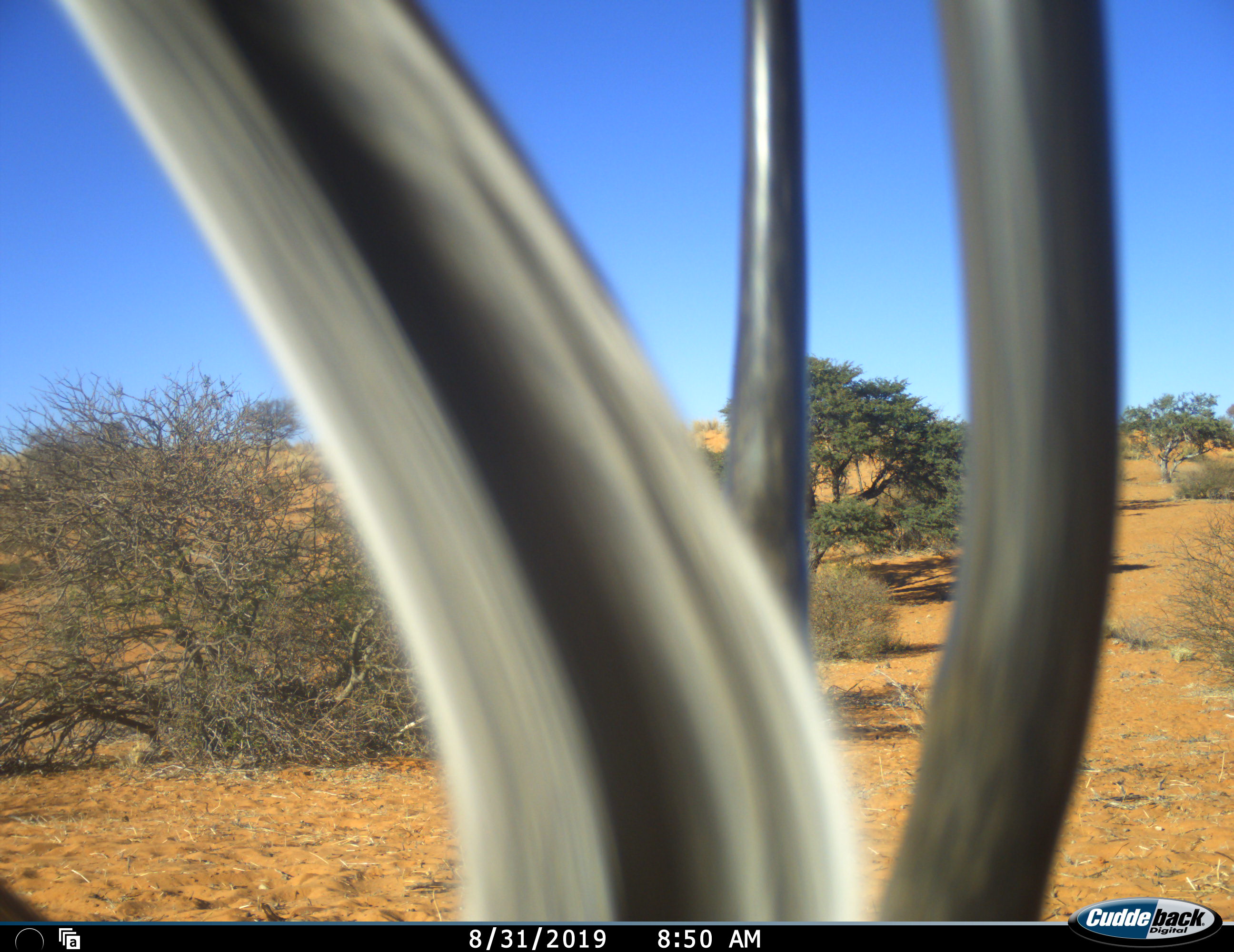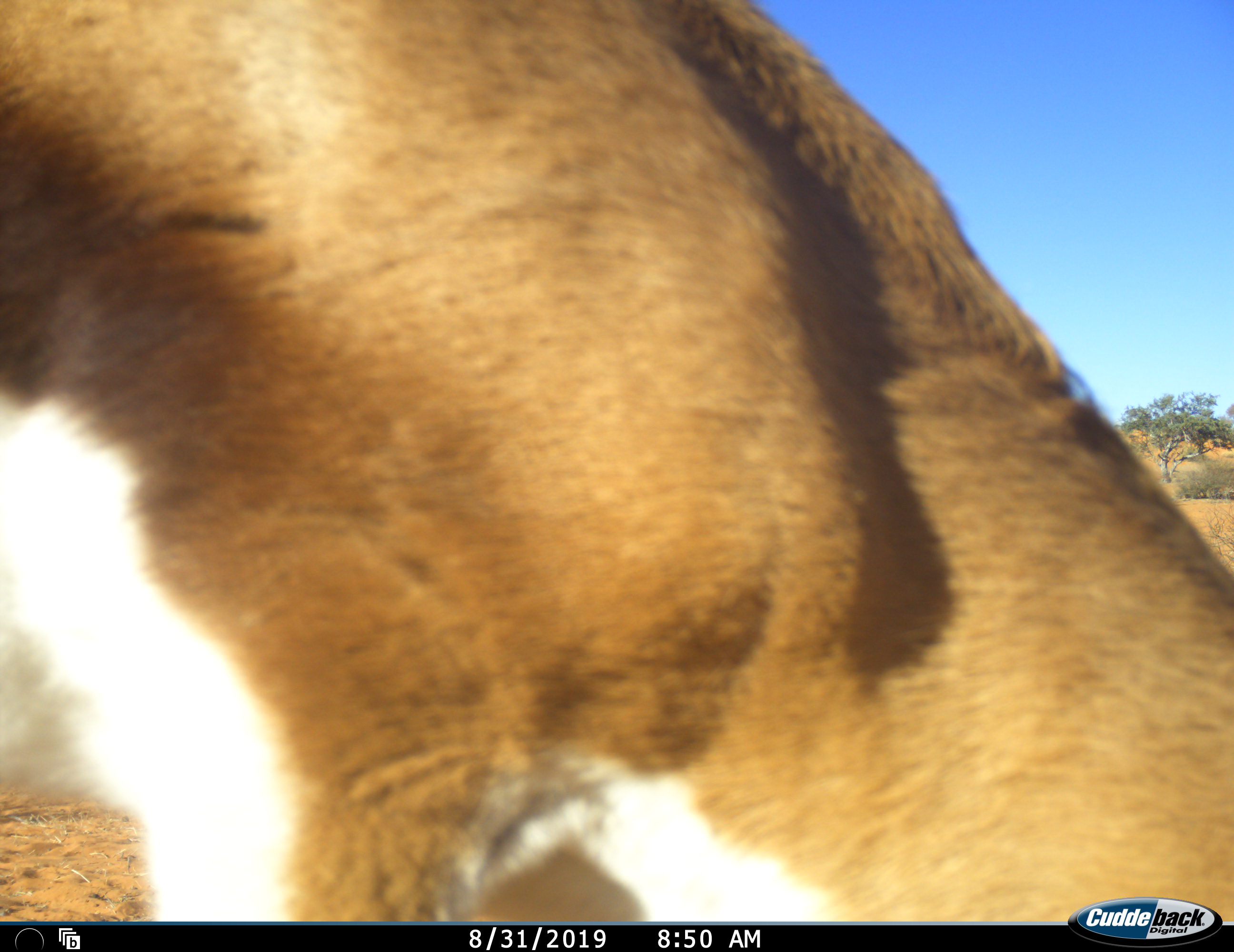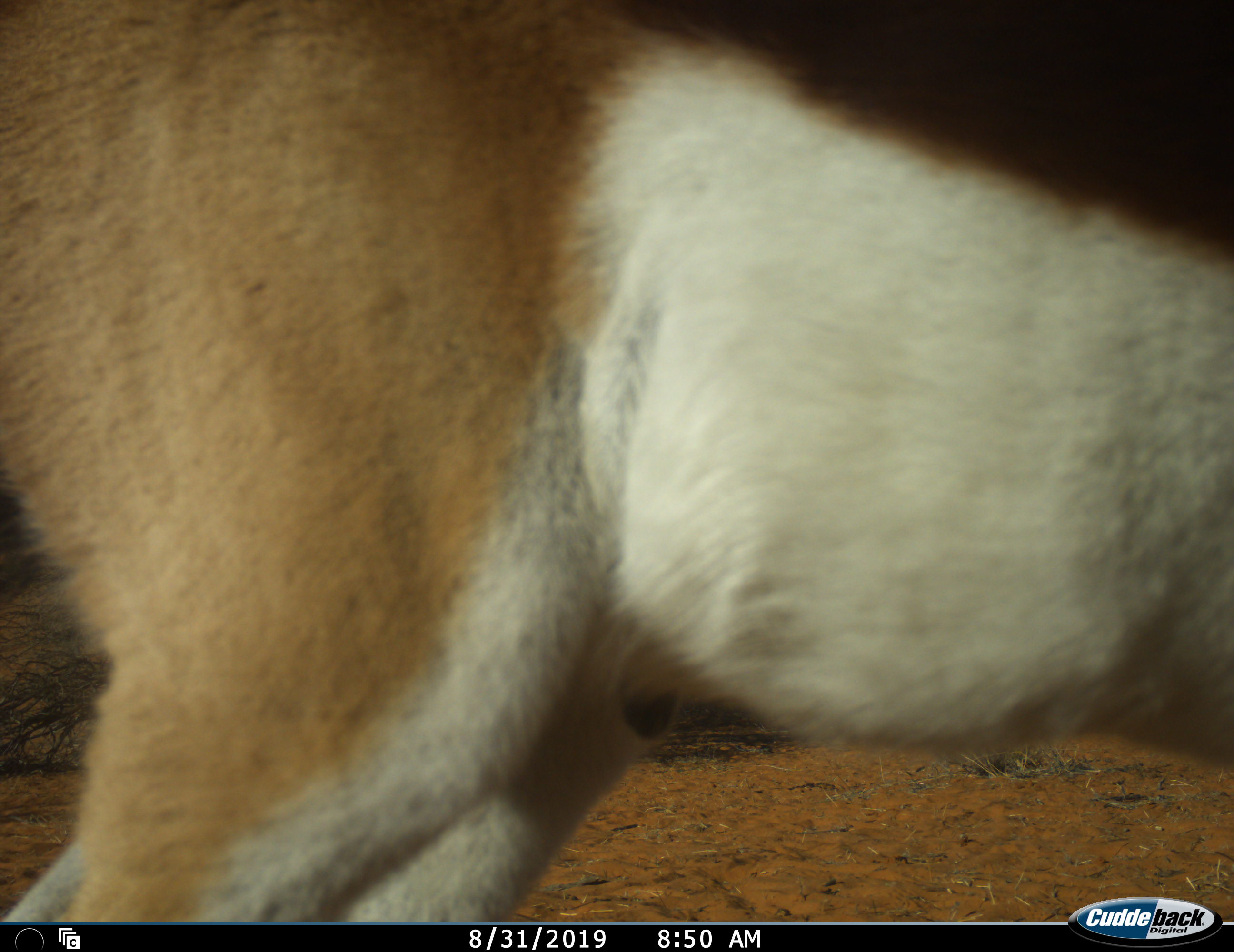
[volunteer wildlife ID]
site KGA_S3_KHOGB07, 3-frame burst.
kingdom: Animalia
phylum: Chordata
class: Mammalia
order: Artiodactyla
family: Bovidae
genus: Antidorcas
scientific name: Antidorcas marsupialis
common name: springbok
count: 1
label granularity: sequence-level